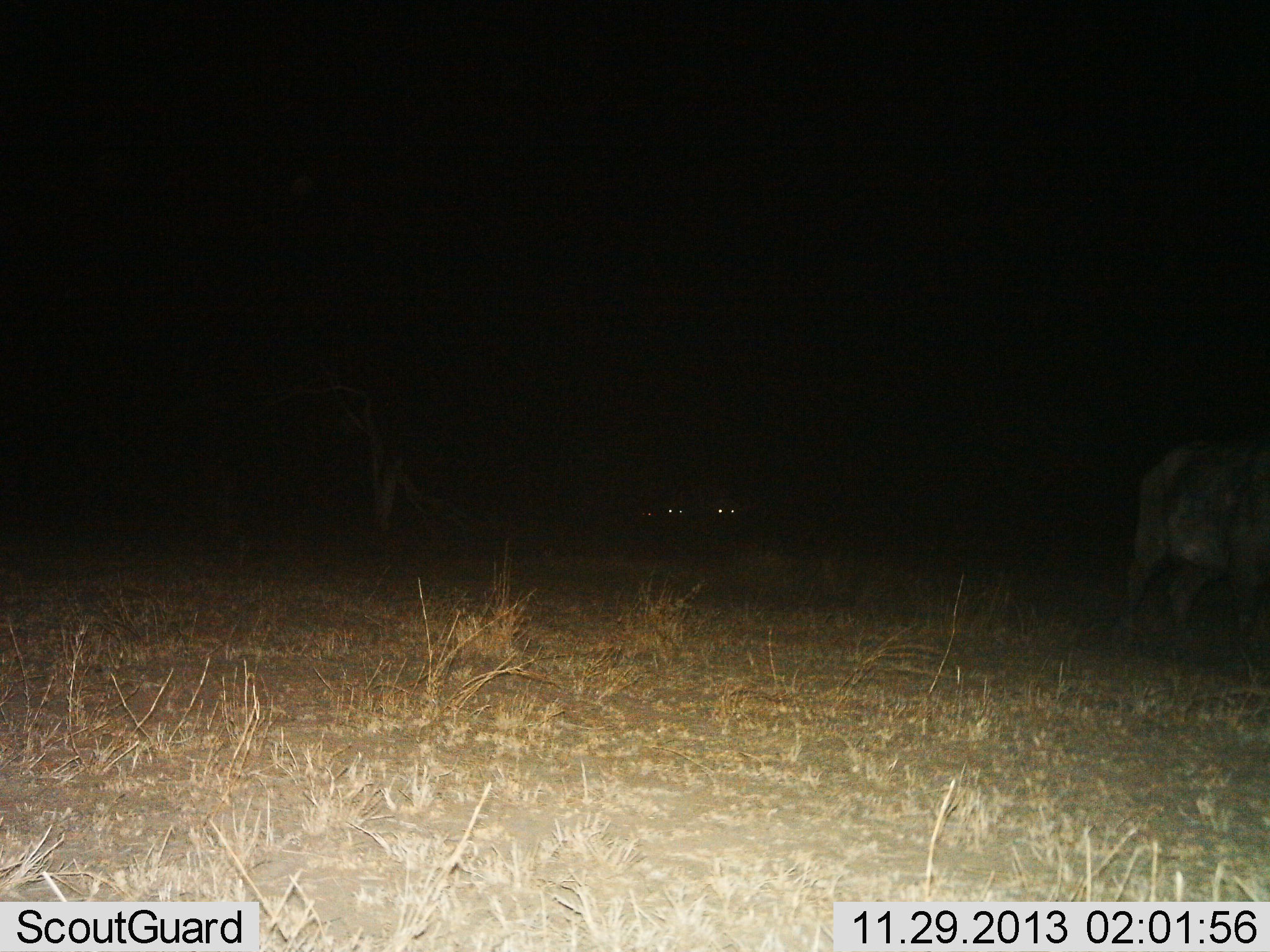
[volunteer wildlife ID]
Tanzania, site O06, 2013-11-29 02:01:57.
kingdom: Animalia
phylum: Chordata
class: Mammalia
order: Artiodactyla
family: Bovidae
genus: Syncerus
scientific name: Syncerus caffer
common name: cape buffalo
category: buffalo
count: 3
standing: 45%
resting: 18%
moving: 45%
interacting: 0%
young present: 0%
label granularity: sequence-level